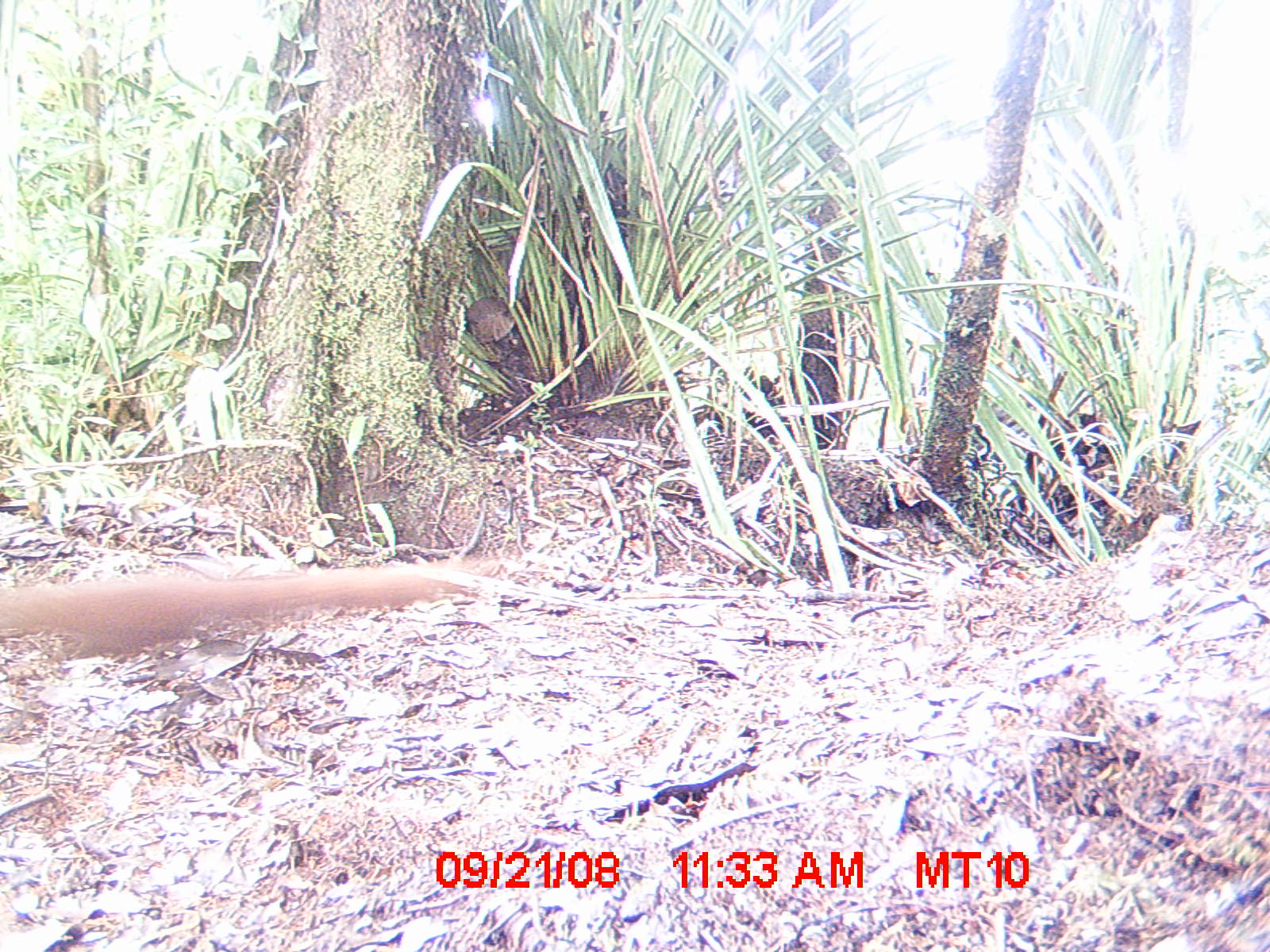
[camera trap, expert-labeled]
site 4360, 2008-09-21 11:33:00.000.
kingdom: Animalia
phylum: Chordata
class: Aves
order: Coraciiformes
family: Brachypteraciidae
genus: Brachypteracias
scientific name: Brachypteracias squamiger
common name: scaly ground-roller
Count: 1.